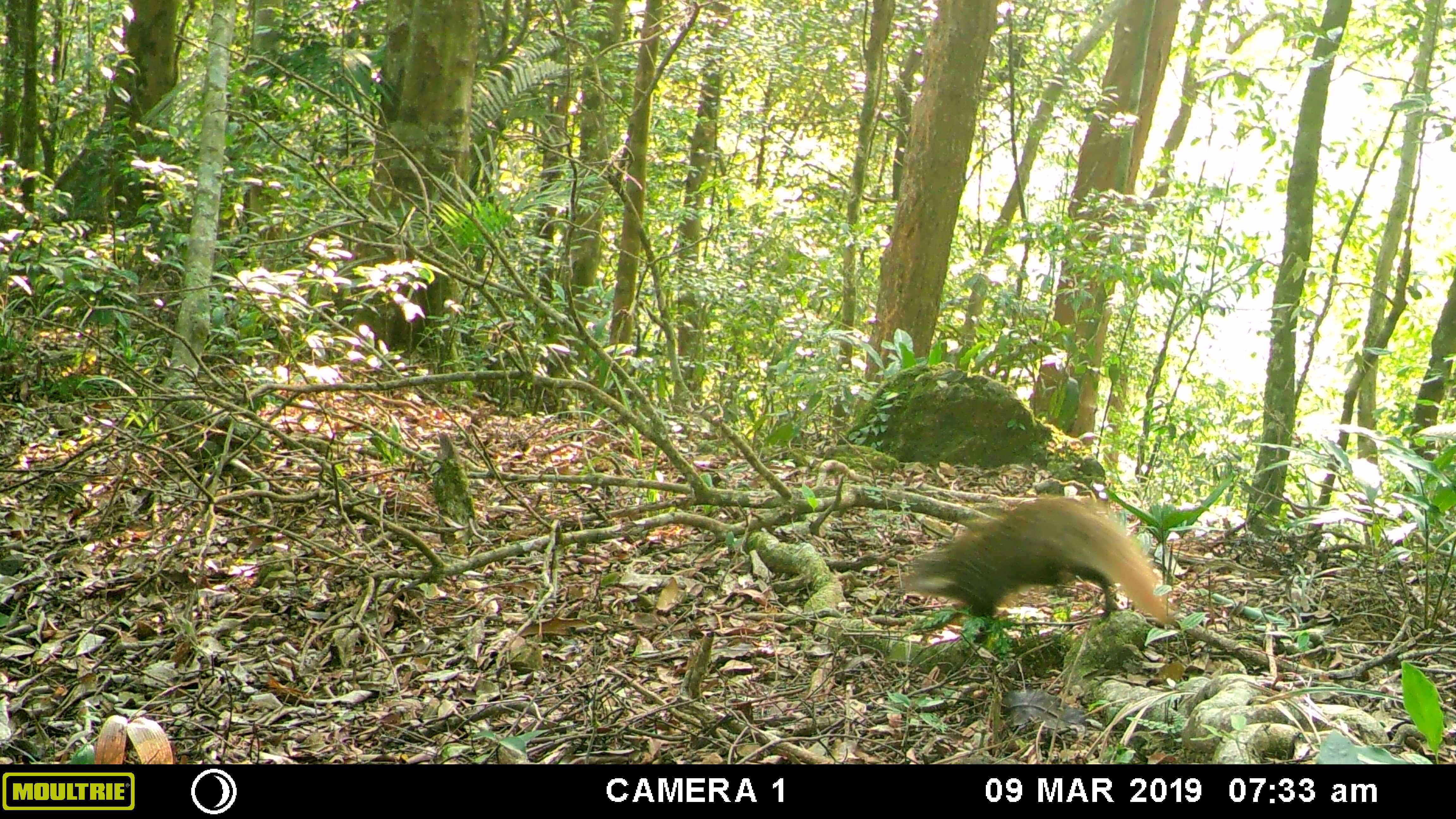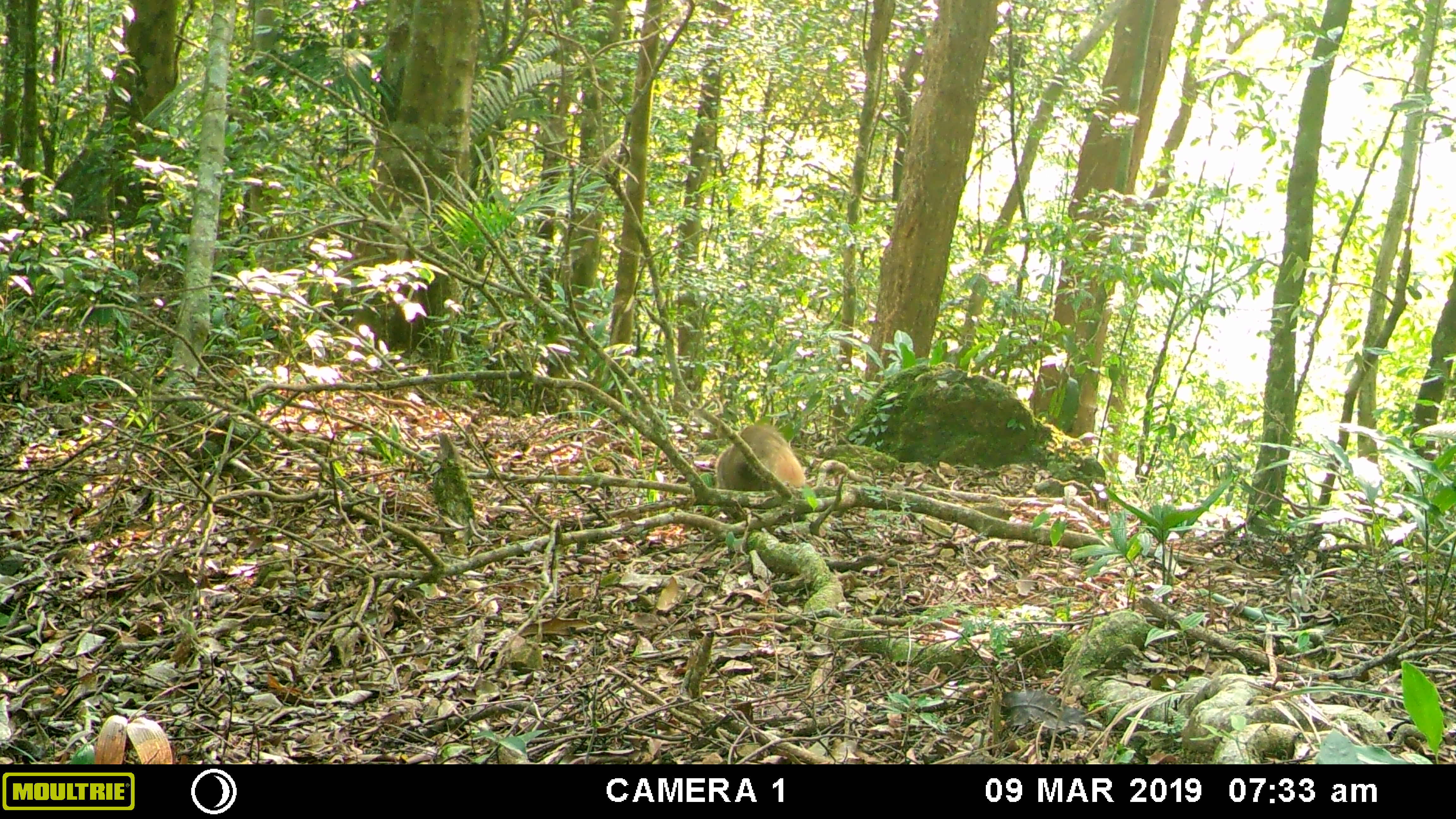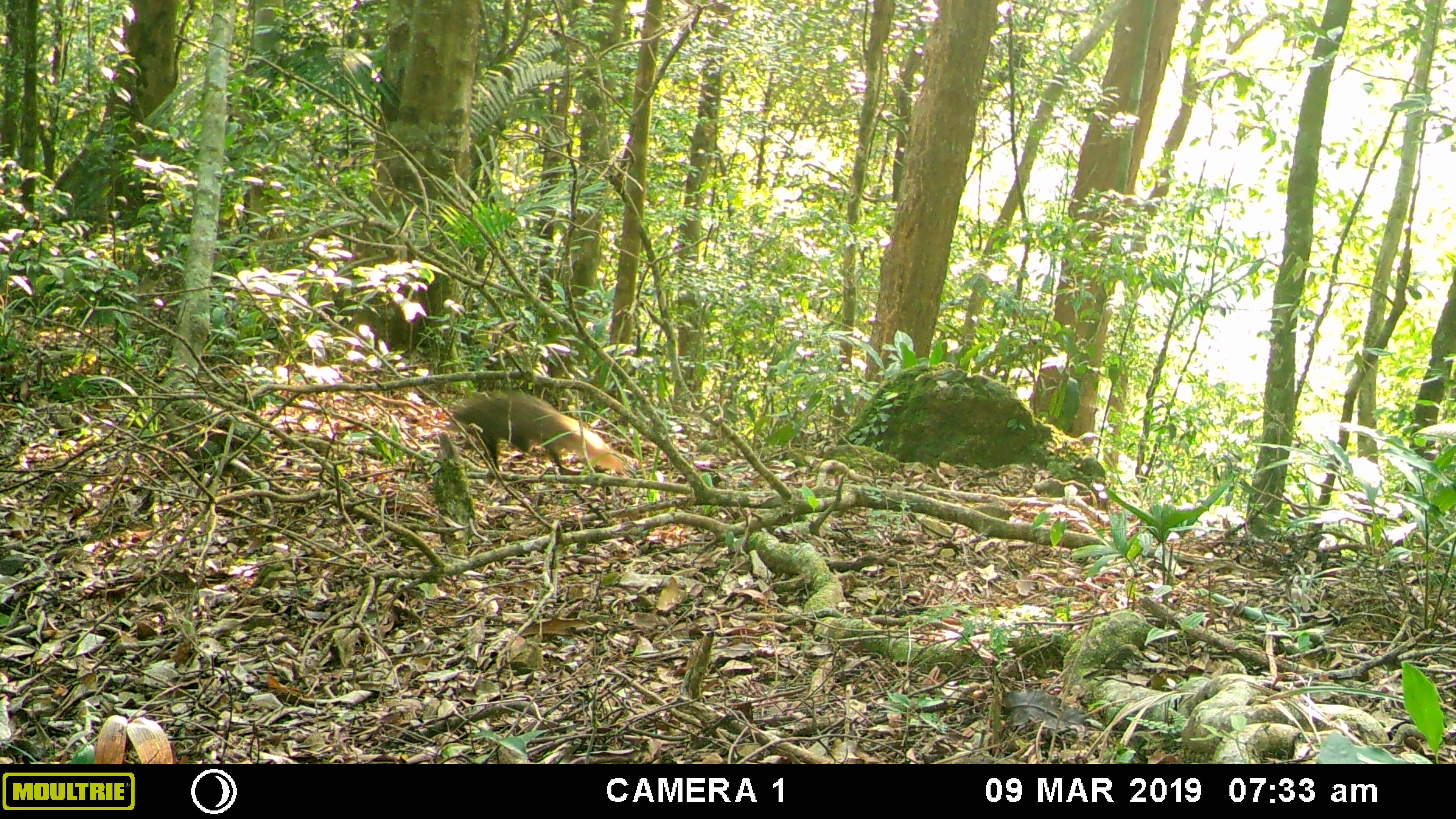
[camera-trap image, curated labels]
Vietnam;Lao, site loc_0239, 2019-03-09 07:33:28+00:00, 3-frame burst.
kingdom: Animalia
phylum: Chordata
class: Mammalia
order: Carnivora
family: Herpestidae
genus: Urva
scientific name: Urva urva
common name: crab-eating mongoose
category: crab eating mongoose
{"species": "crab eating mongoose (crab-eating mongoose) (Urva urva)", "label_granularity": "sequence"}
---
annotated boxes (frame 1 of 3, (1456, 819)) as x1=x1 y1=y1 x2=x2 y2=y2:
crab eating mongoose: x1=901 y1=494 x2=1175 y2=644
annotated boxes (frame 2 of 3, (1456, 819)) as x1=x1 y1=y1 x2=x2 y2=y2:
crab eating mongoose: x1=715 y1=423 x2=807 y2=490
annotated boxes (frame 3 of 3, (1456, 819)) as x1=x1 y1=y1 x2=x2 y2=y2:
crab eating mongoose: x1=447 y1=390 x2=625 y2=472